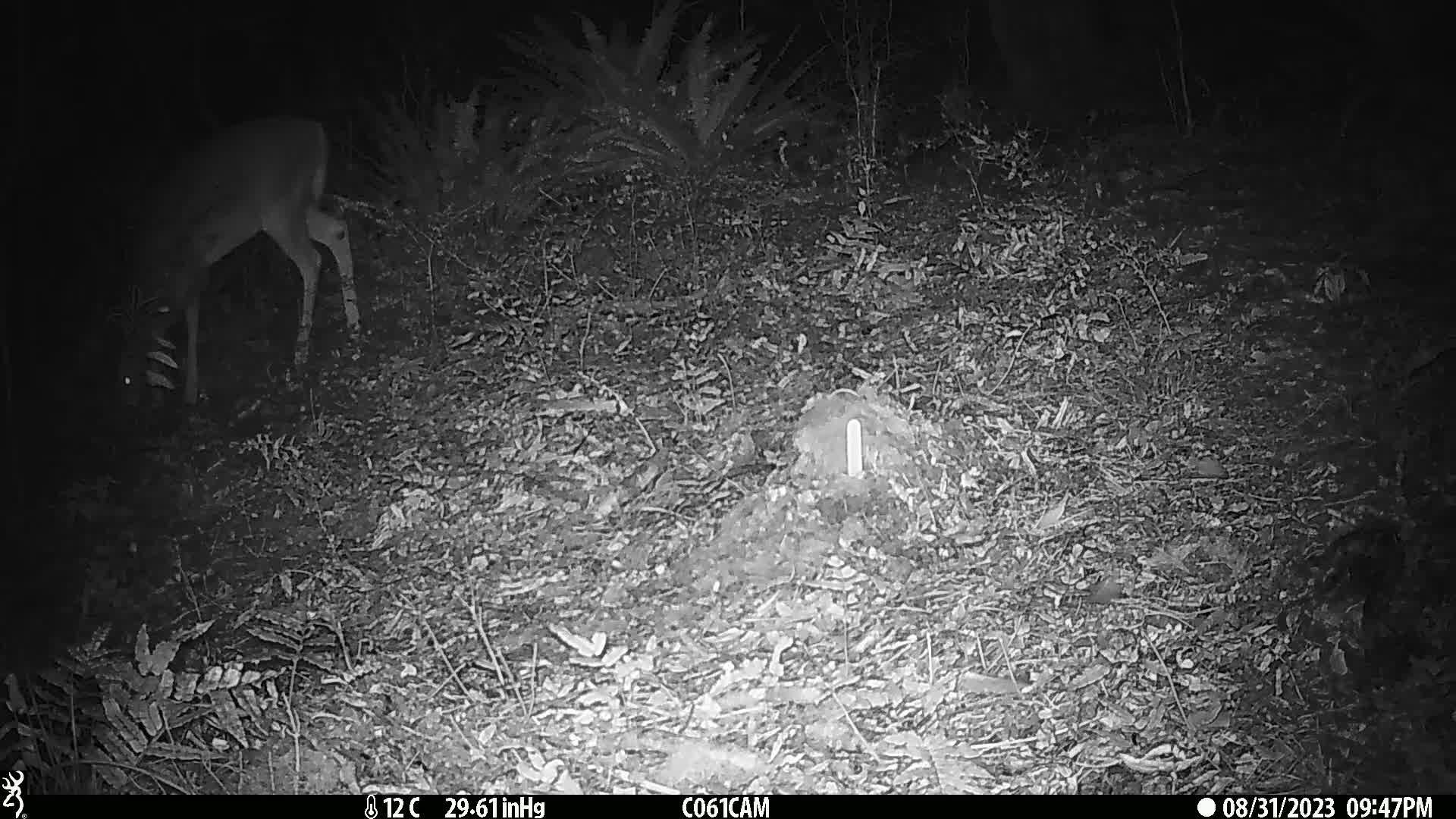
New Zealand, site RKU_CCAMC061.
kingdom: Animalia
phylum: Chordata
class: Mammalia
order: Artiodactyla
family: Cervidae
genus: Odocoileus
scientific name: Odocoileus virginianus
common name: white-tailed deer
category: white tailed deer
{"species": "white tailed deer (white-tailed deer) (Odocoileus virginianus)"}